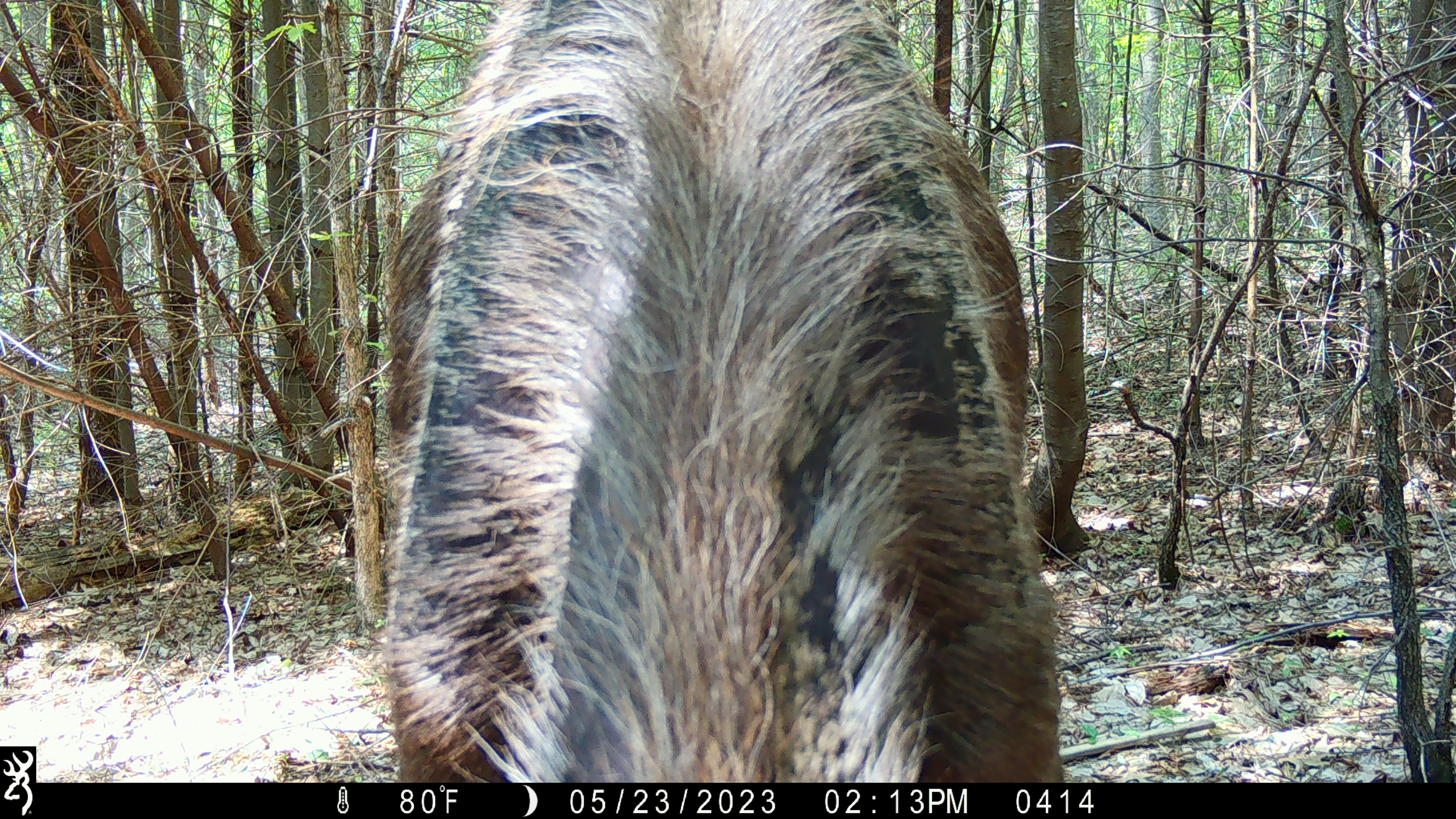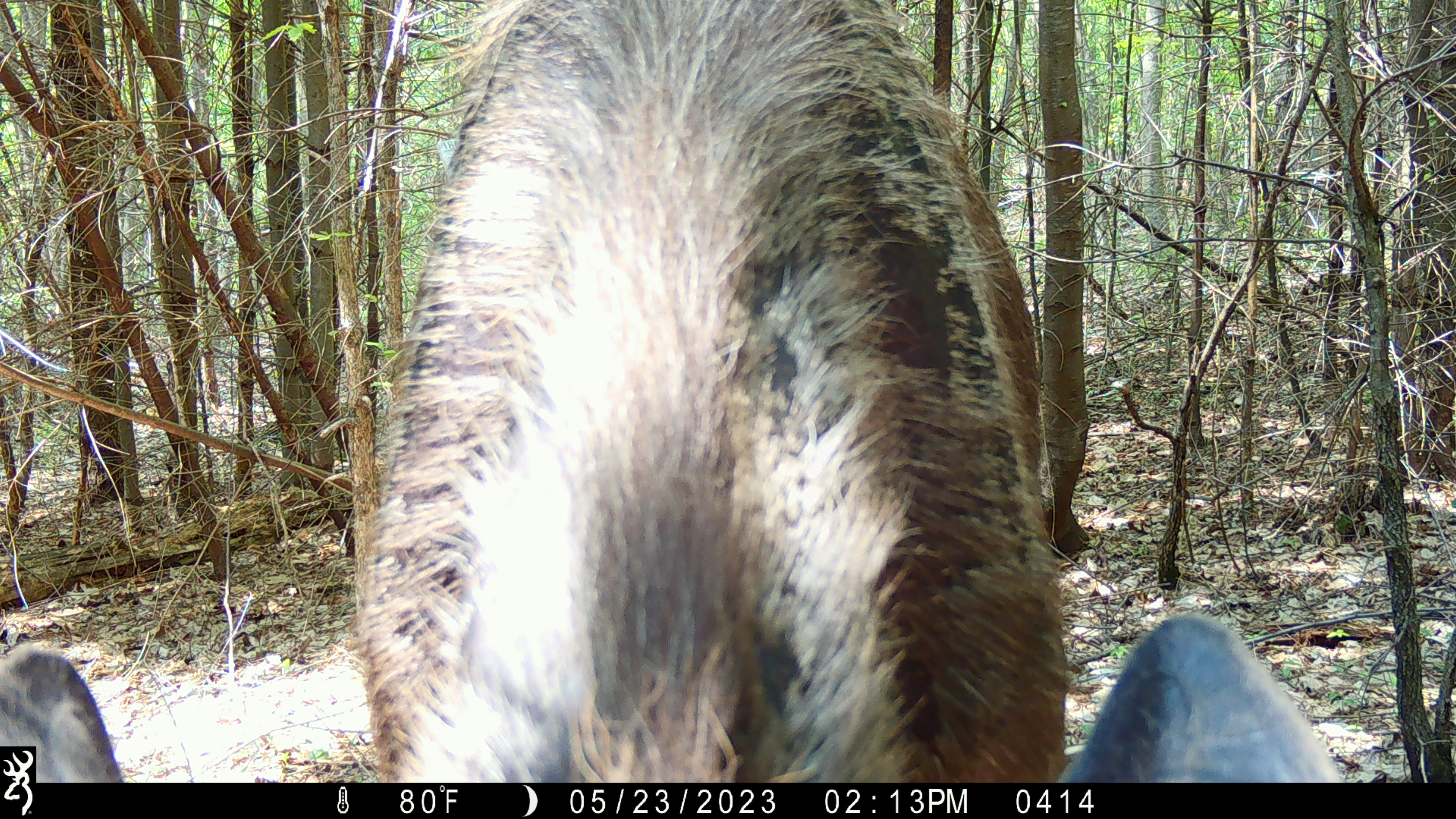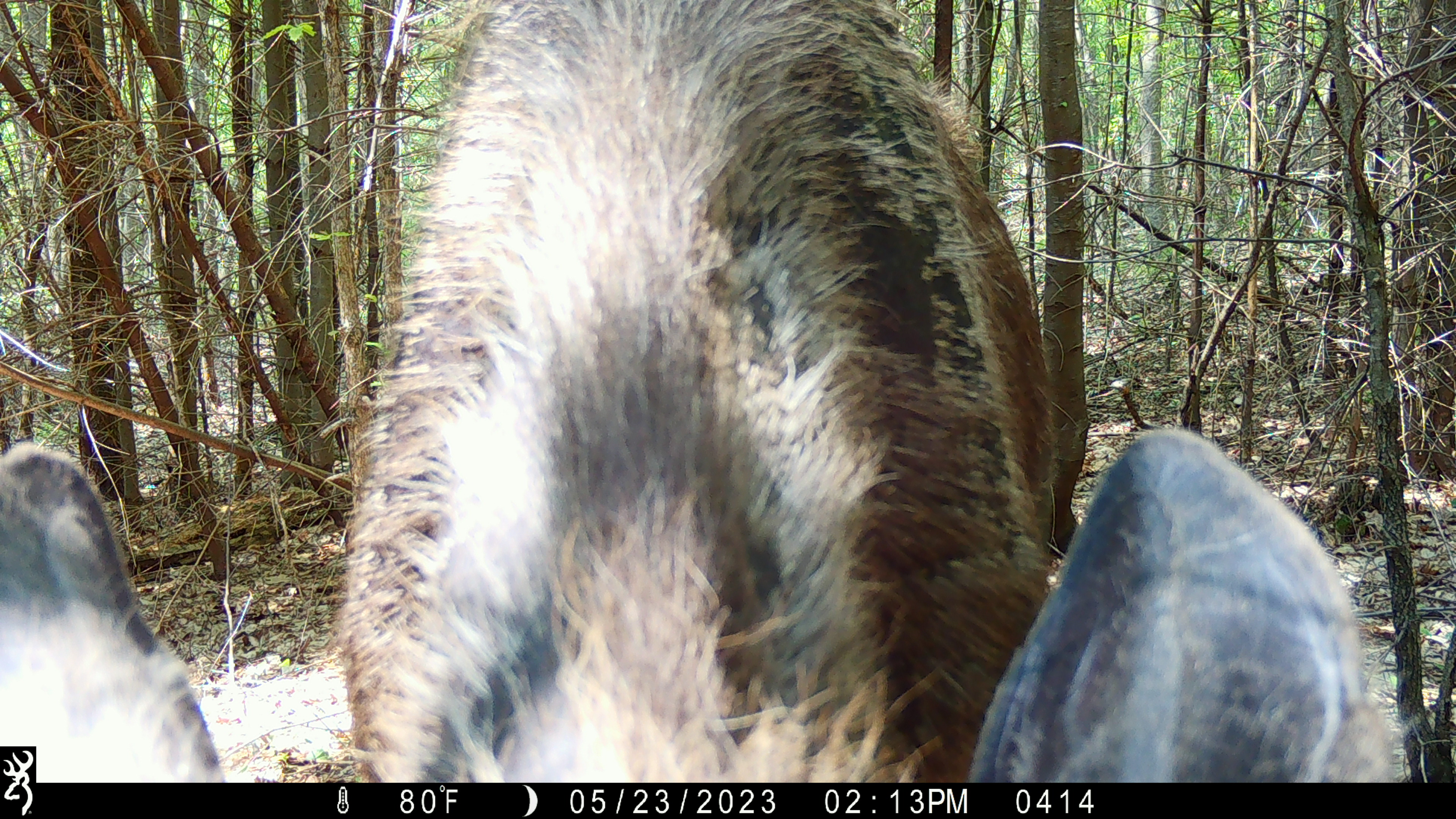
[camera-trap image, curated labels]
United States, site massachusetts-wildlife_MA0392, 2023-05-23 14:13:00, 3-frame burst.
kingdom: Animalia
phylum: Chordata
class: Mammalia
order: Artiodactyla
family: Cervidae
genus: Alces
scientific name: Alces alces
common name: moose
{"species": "moose (Alces alces)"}